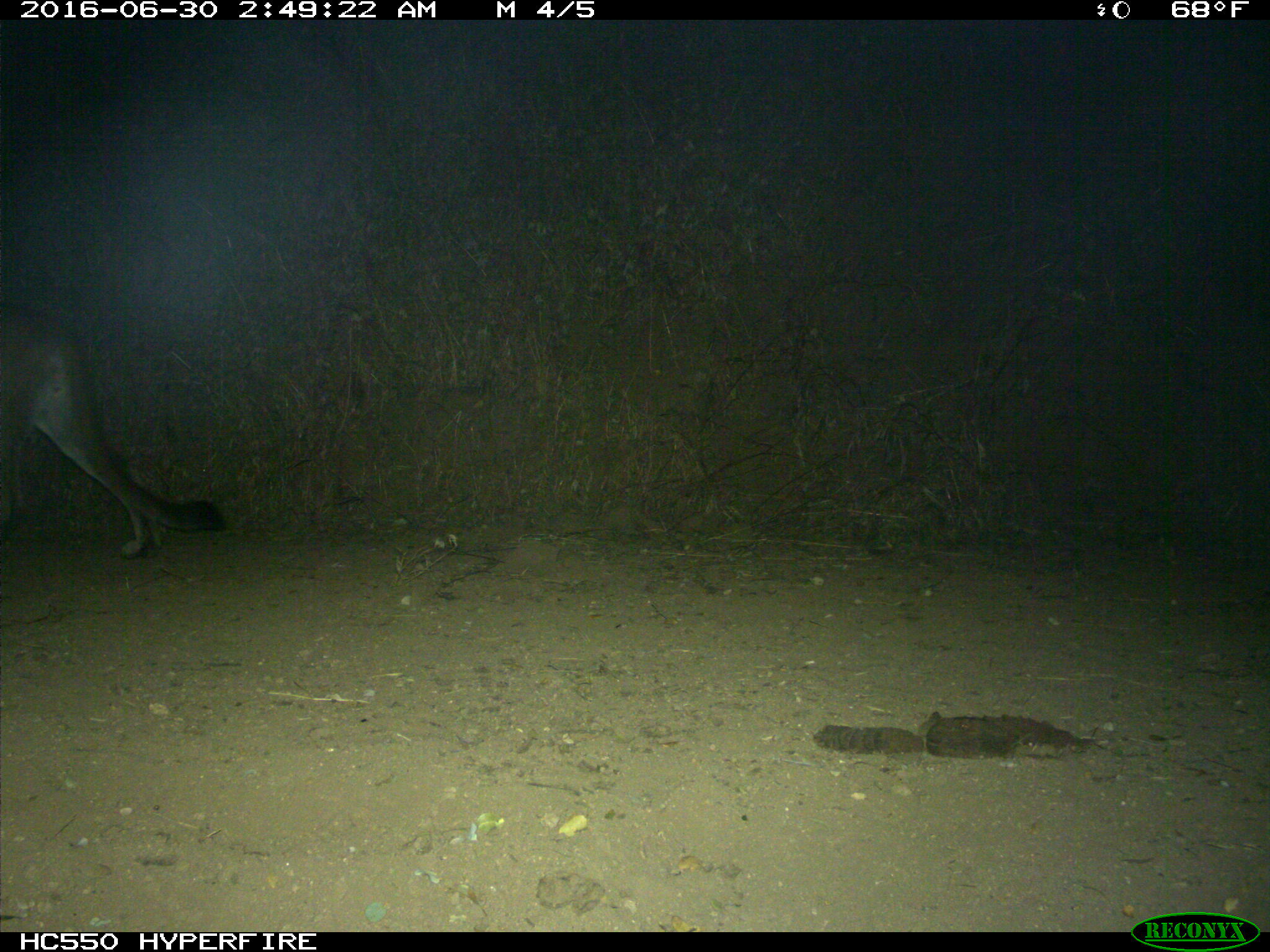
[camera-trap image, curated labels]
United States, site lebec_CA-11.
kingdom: Animalia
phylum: Chordata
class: Mammalia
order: Carnivora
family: Felidae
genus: Puma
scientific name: Puma concolor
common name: mountain lion